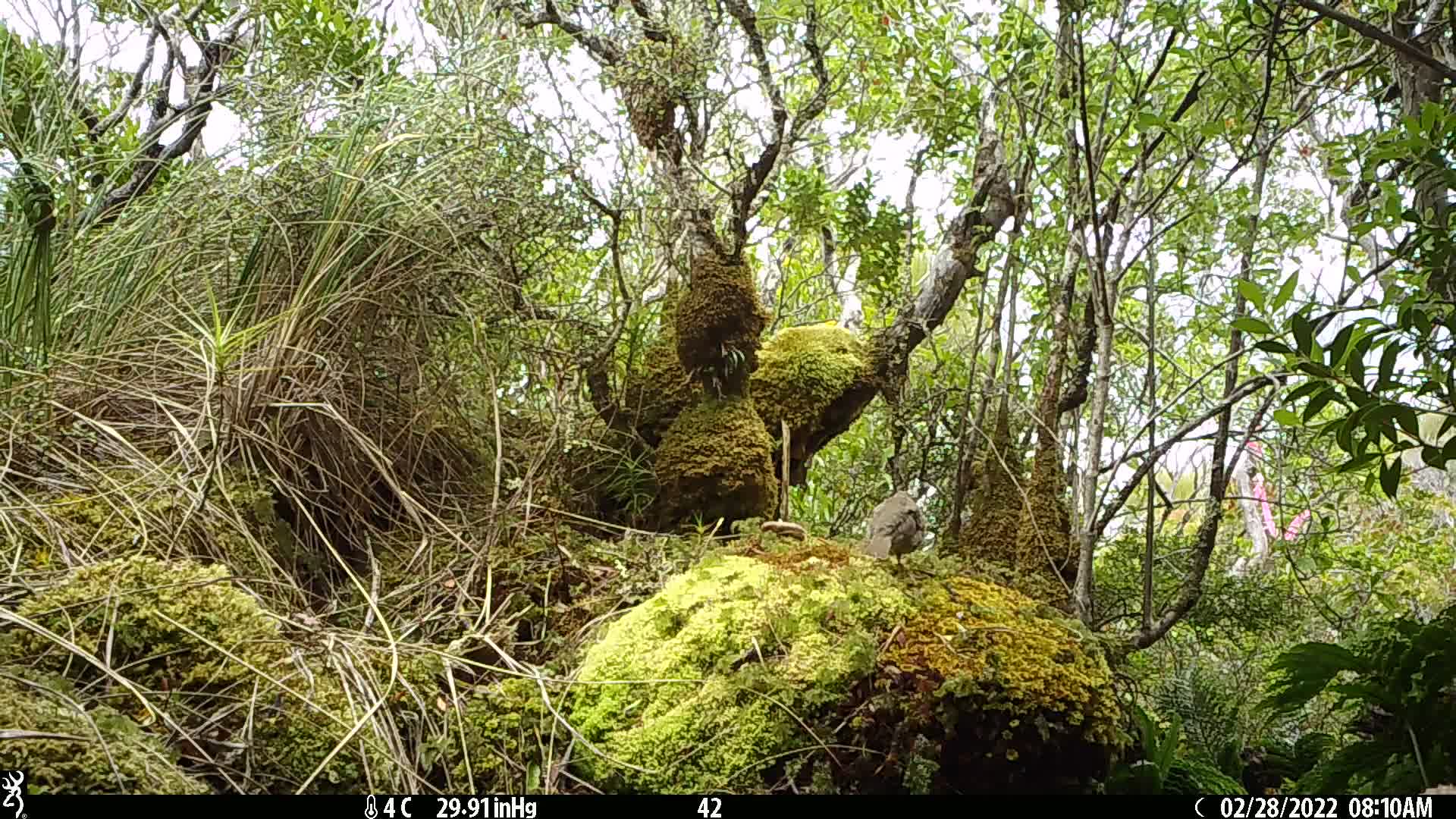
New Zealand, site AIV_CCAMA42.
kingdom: Animalia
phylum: Chordata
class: Aves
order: Passeriformes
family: Turdidae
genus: Turdus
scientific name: Turdus philomelos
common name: song thrush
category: thrush